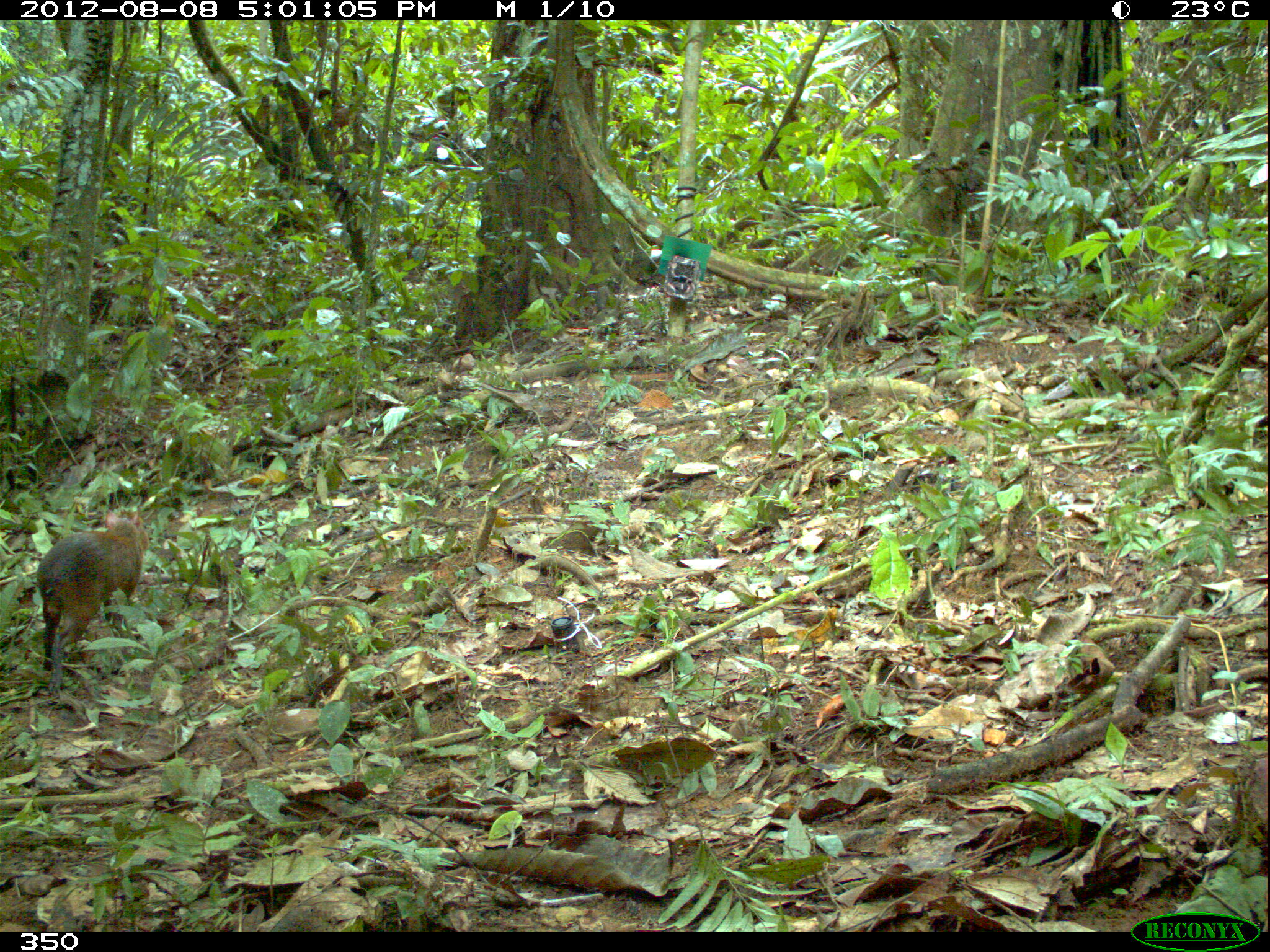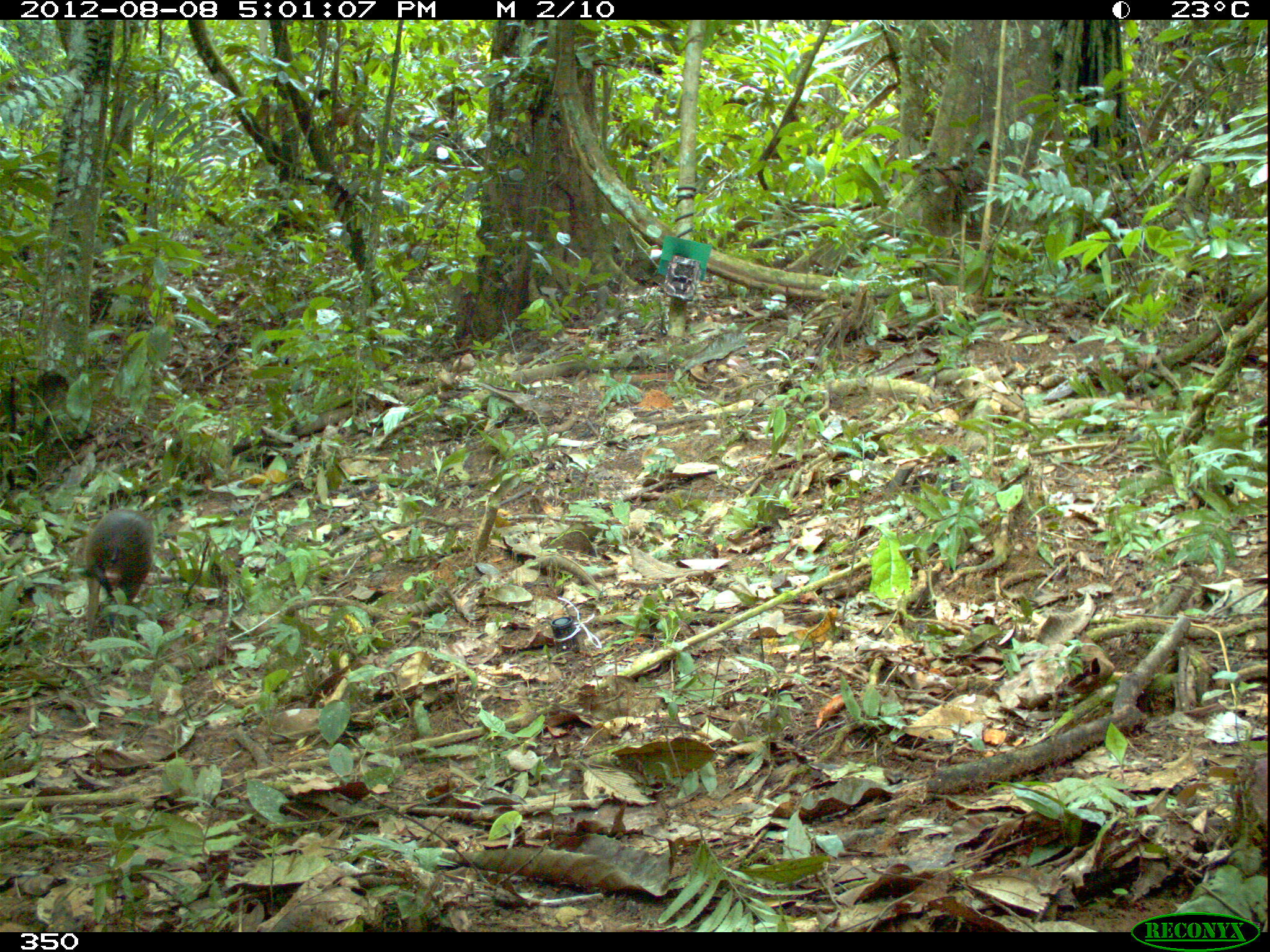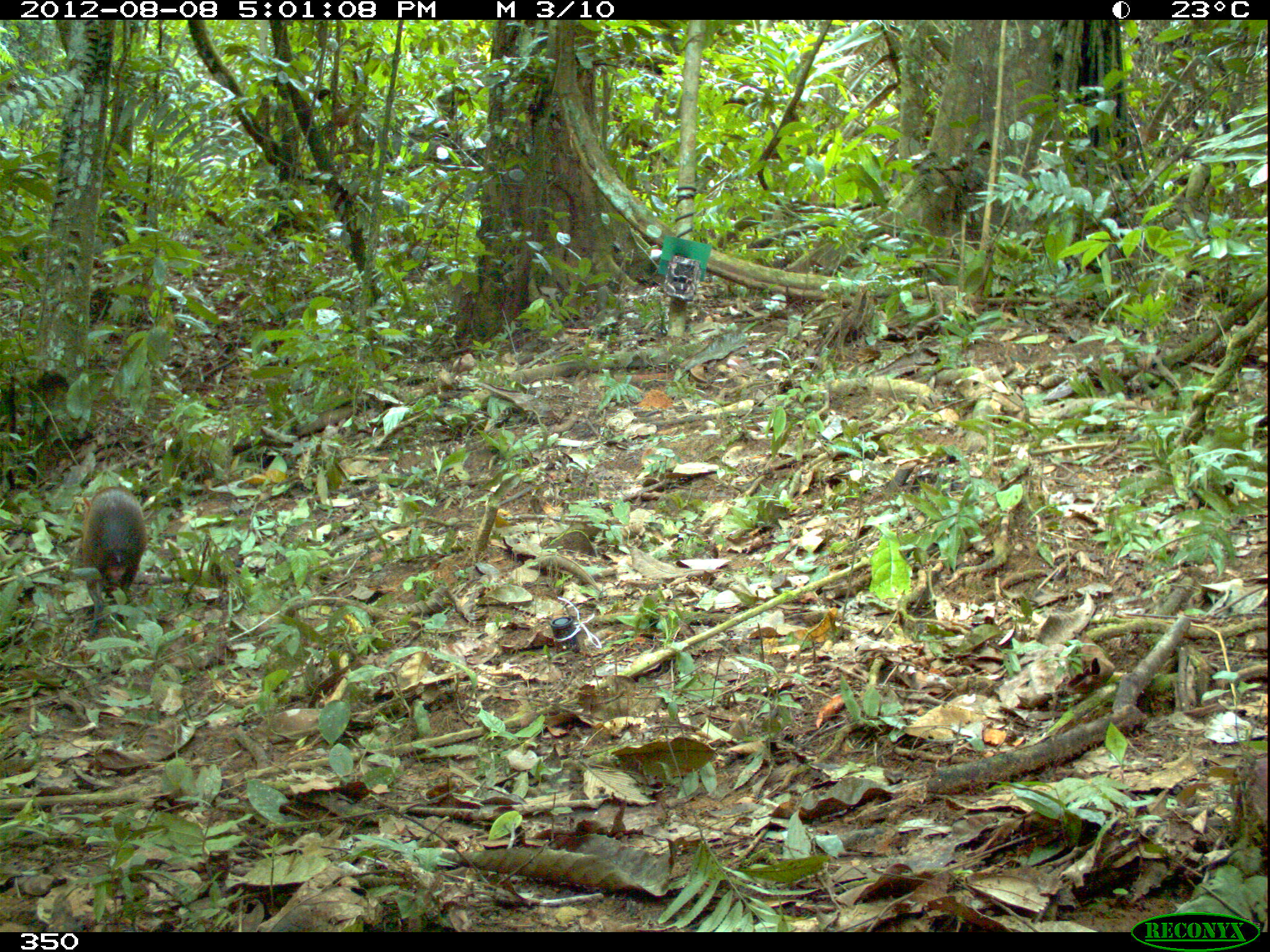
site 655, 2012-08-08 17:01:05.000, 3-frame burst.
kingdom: Animalia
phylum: Chordata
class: Mammalia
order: Rodentia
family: Dasyproctidae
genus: Dasyprocta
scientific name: Dasyprocta punctata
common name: central american agouti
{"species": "Dasyprocta punctata (central american agouti)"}